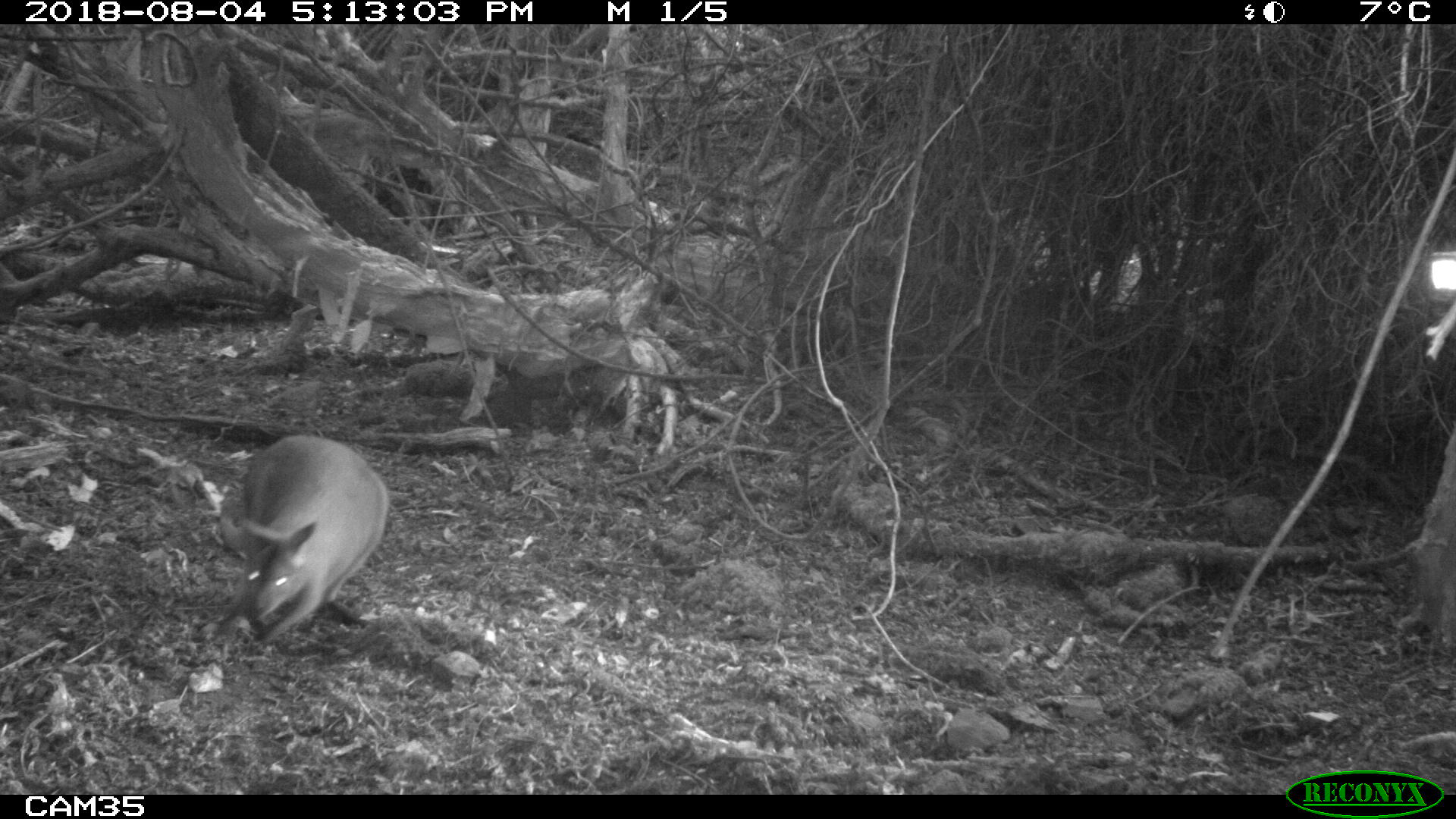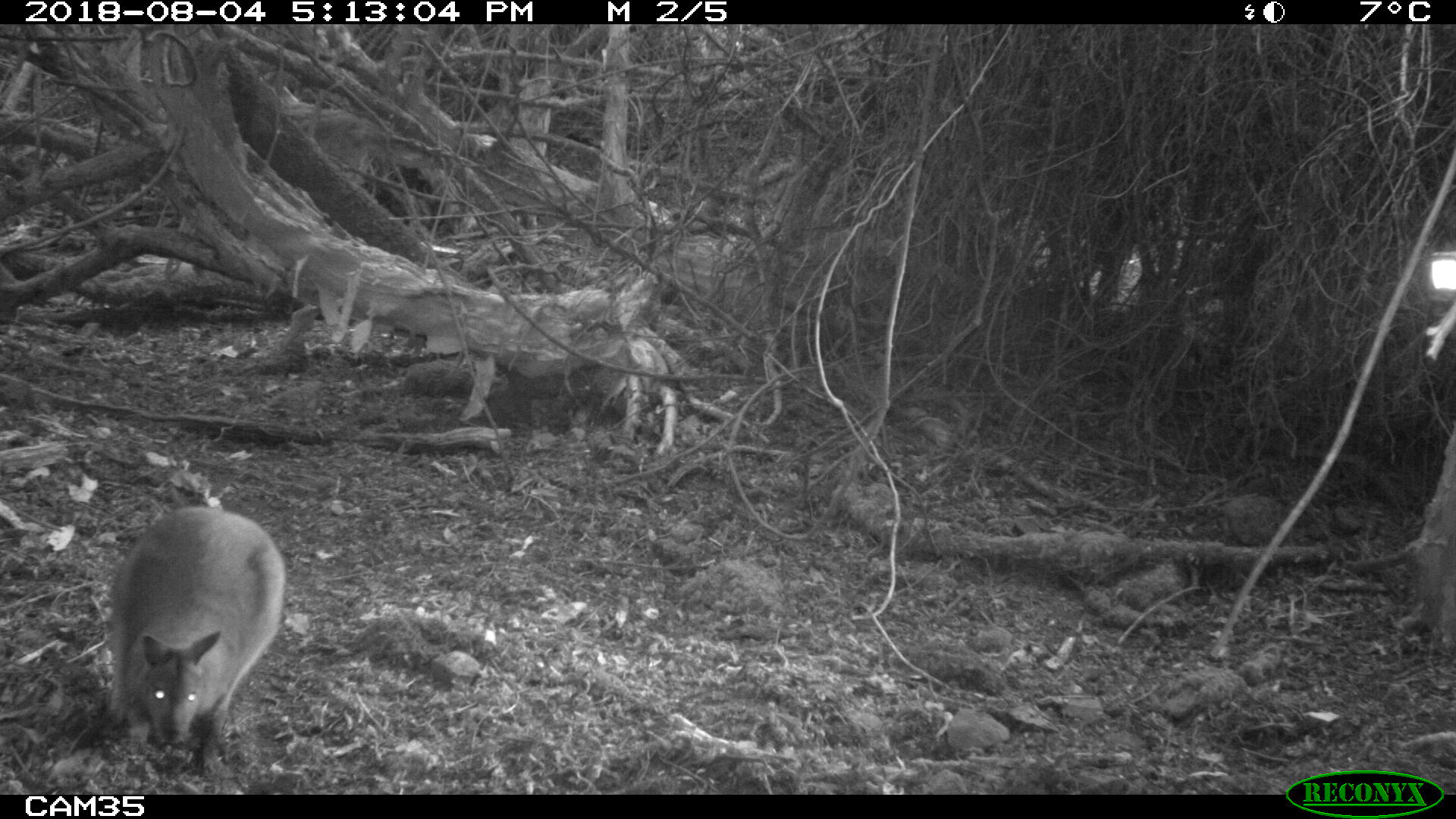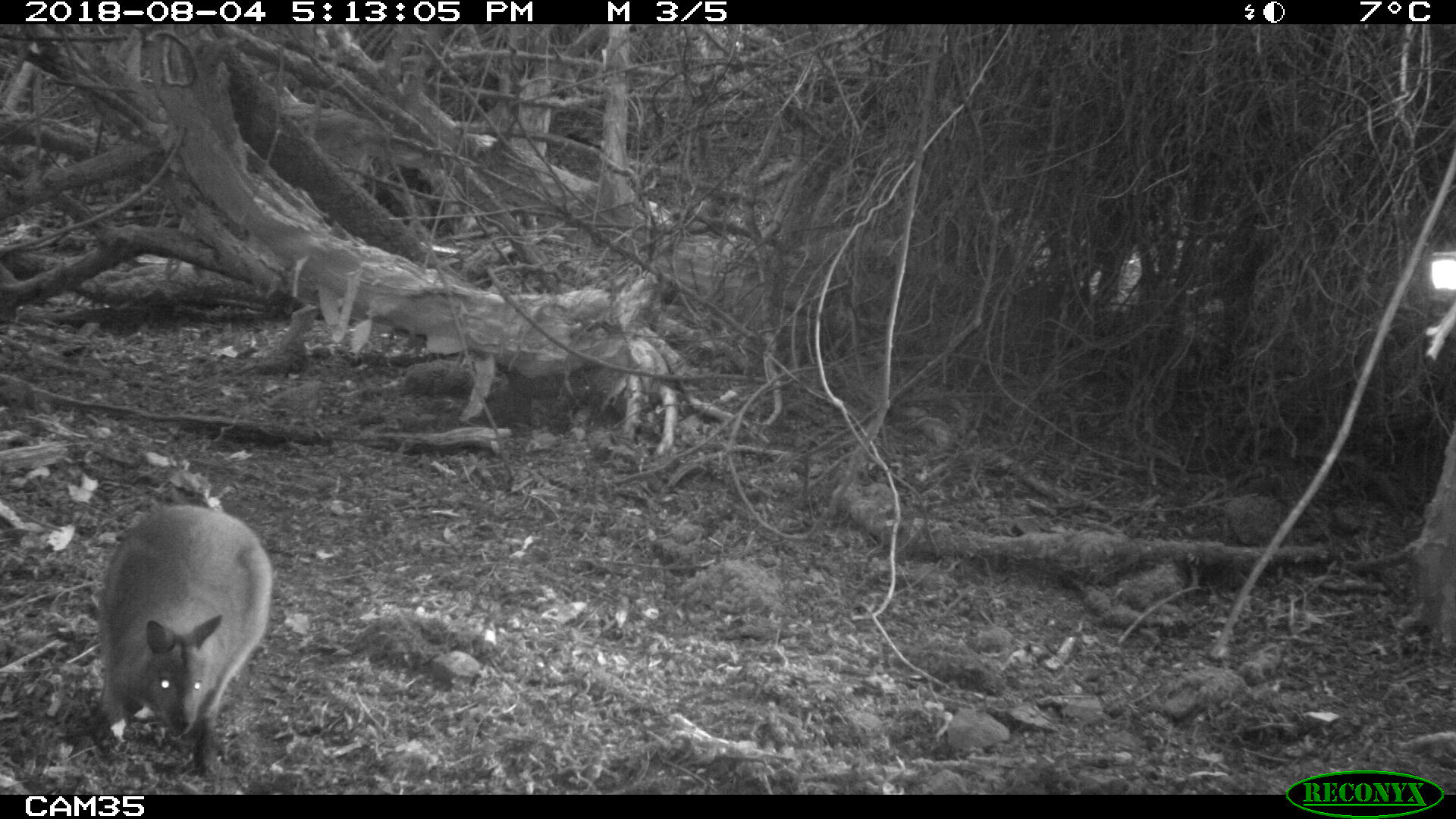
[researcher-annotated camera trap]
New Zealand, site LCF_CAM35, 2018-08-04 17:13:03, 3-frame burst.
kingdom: Animalia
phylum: Chordata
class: Mammalia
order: Diprotodontia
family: Macropodidae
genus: Notamacropus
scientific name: Notamacropus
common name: wallaby